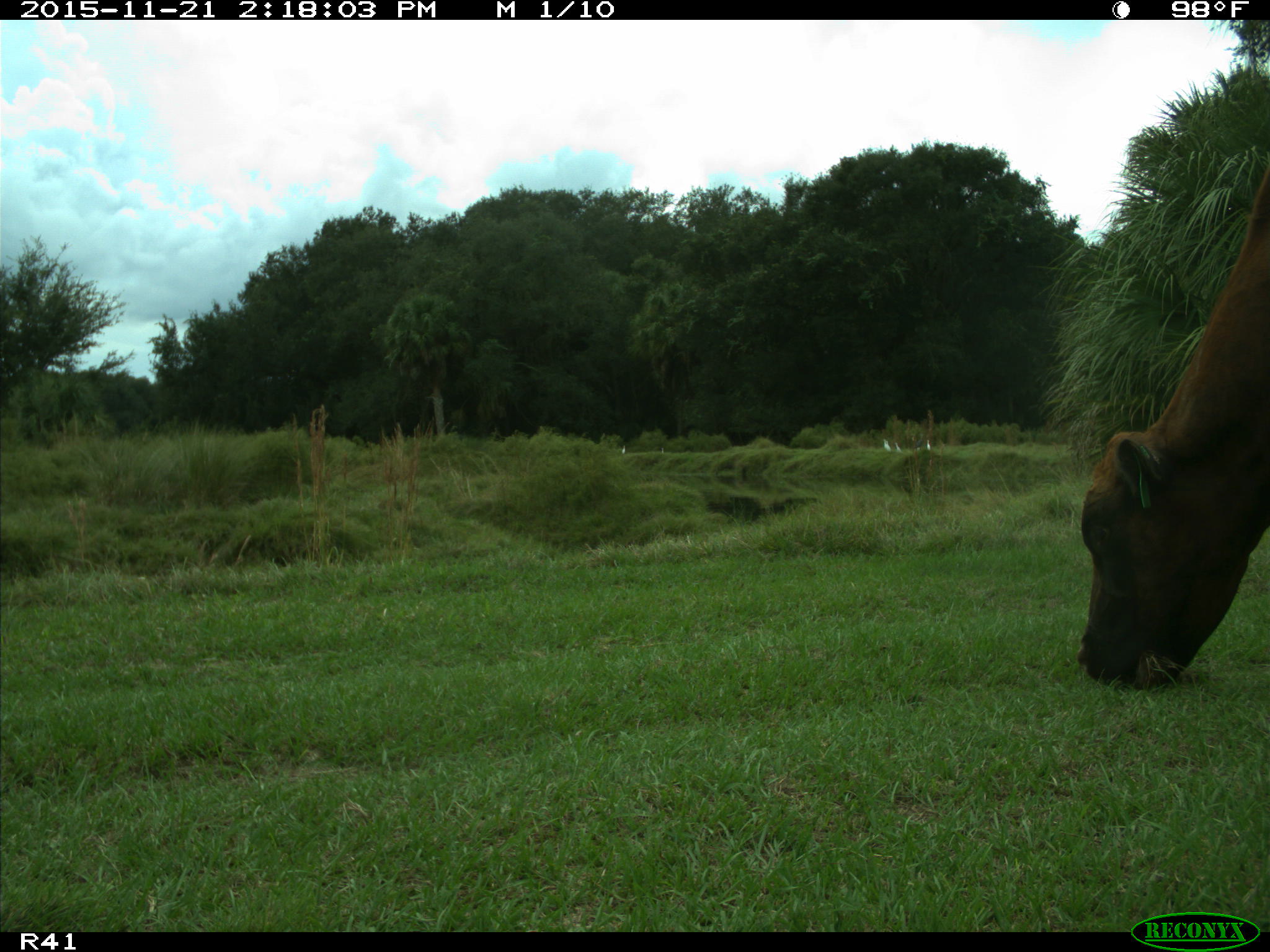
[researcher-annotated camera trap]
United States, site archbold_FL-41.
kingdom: Animalia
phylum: Chordata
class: Mammalia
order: Artiodactyla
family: Bovidae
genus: Bos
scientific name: Bos taurus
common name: domestic cow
Bos taurus (domestic cow).